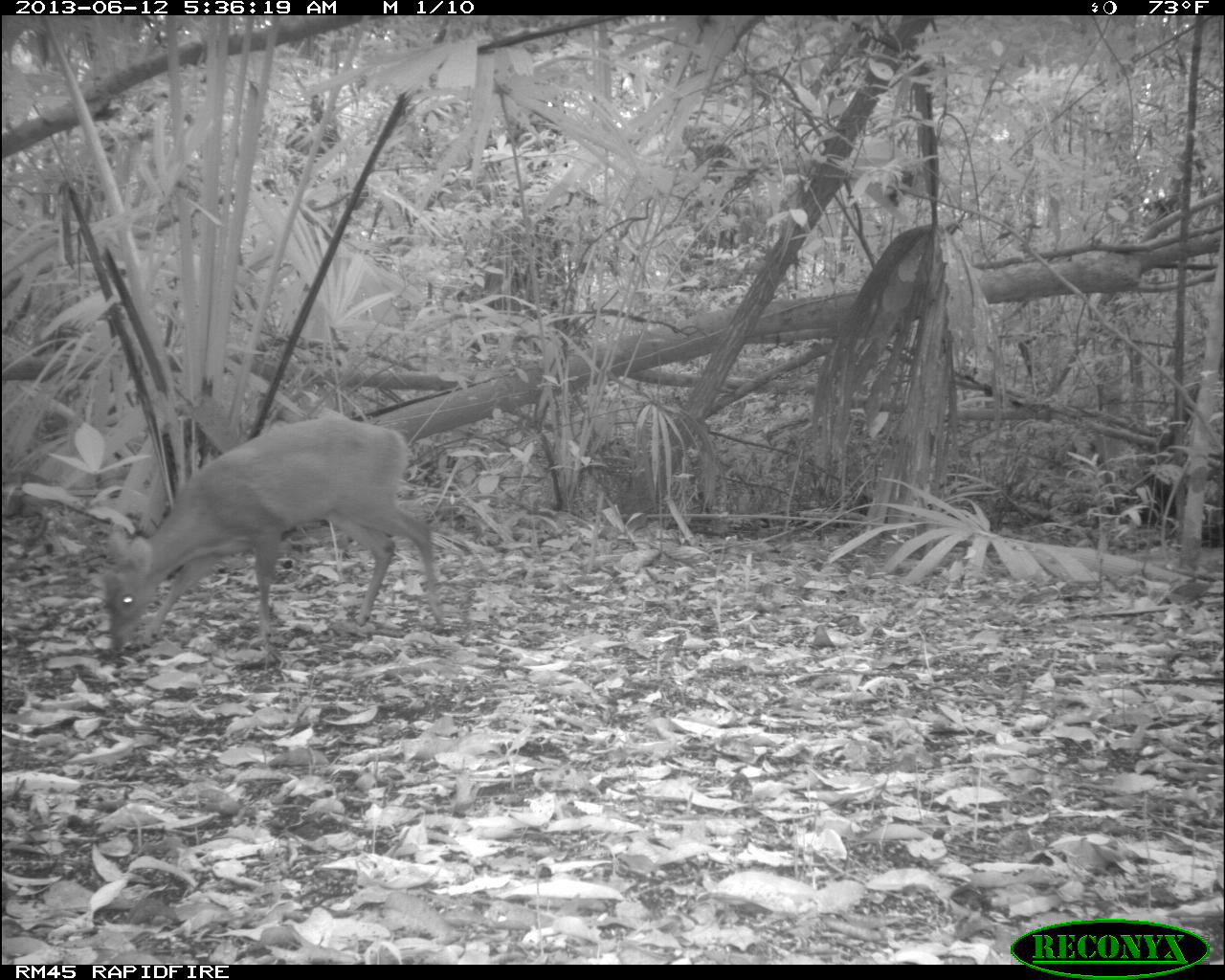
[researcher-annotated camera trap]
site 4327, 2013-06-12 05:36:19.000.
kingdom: Animalia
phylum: Chordata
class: Mammalia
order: Artiodactyla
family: Cervidae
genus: Mazama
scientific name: Mazama temama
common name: central american red brocket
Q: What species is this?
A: Mazama temama (central american red brocket).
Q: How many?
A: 1.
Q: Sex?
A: Female.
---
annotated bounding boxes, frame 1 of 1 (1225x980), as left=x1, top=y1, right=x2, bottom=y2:
mazama temama: left=98, top=413, right=442, bottom=652